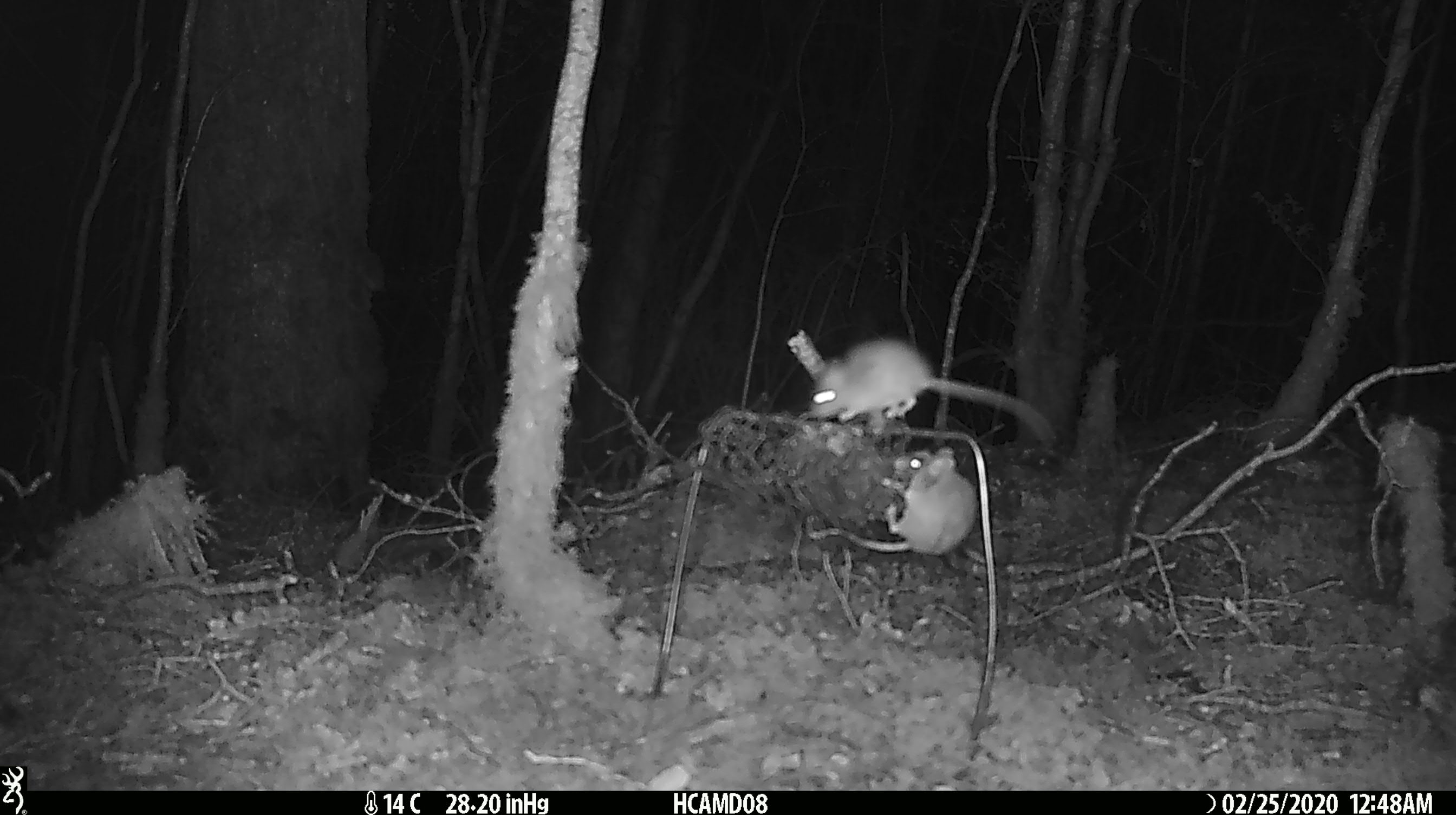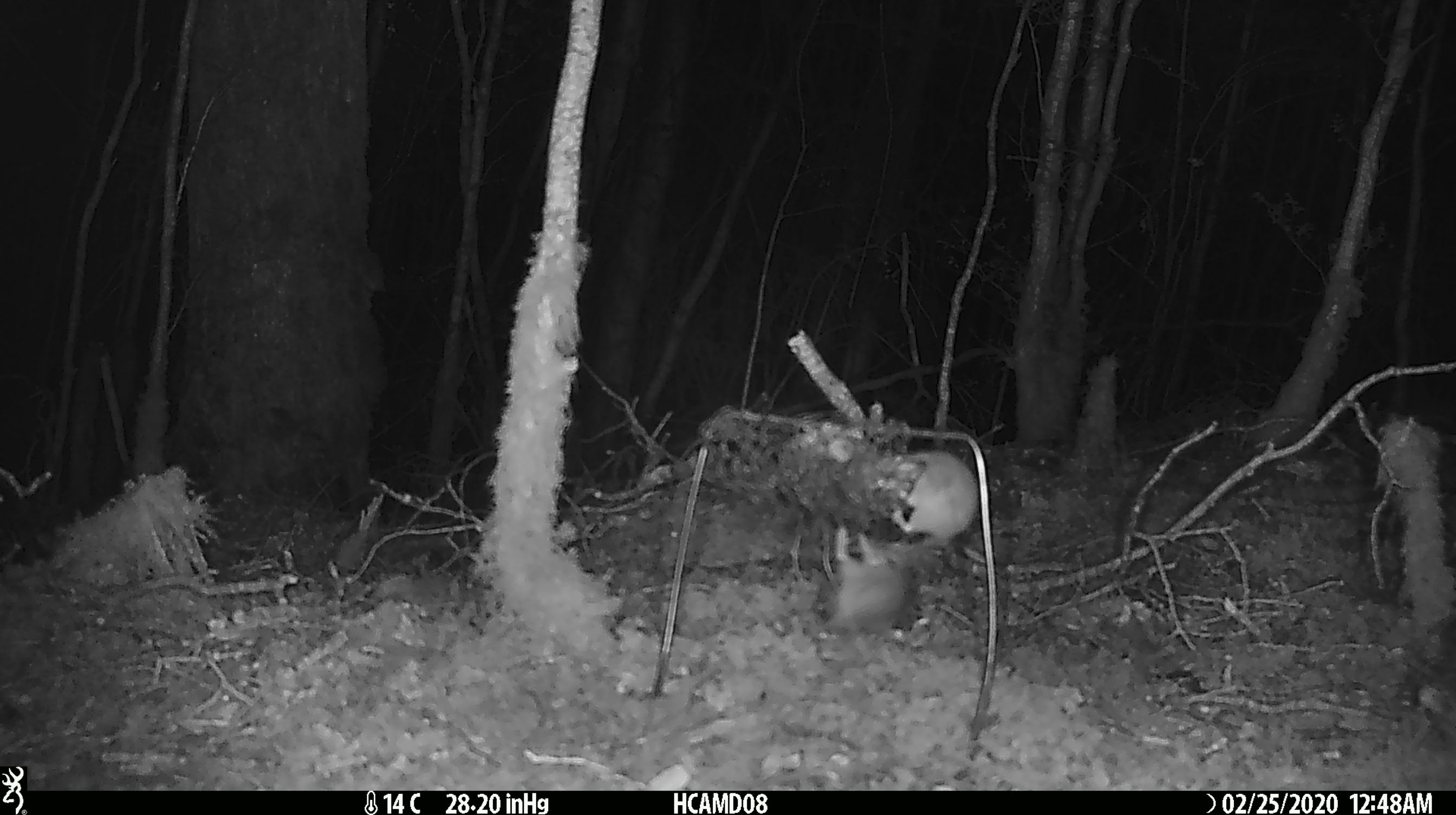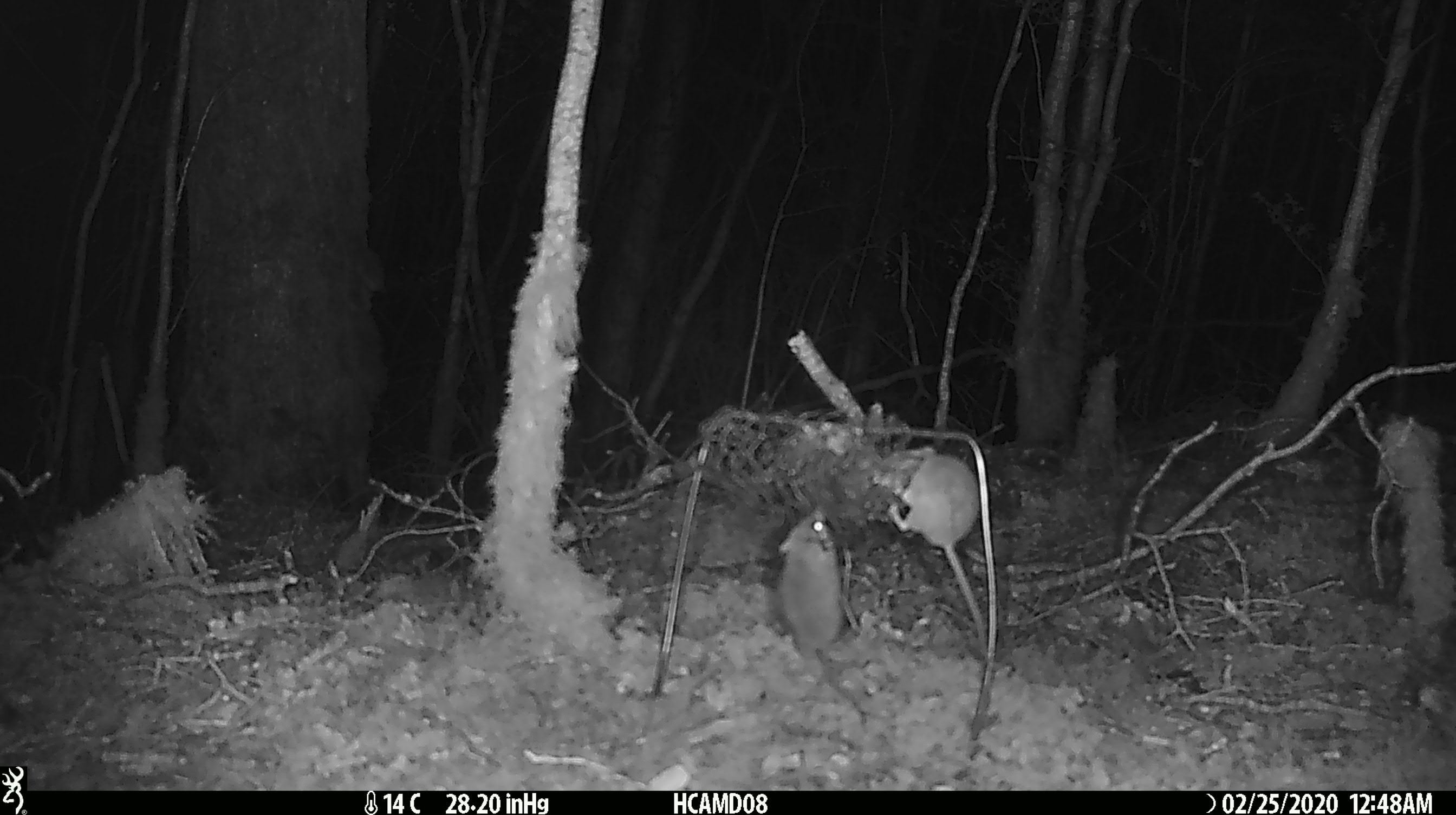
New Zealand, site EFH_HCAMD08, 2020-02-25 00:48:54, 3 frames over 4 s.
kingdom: Animalia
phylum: Chordata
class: Mammalia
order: Rodentia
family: Muridae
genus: Mus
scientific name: Mus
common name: mouse